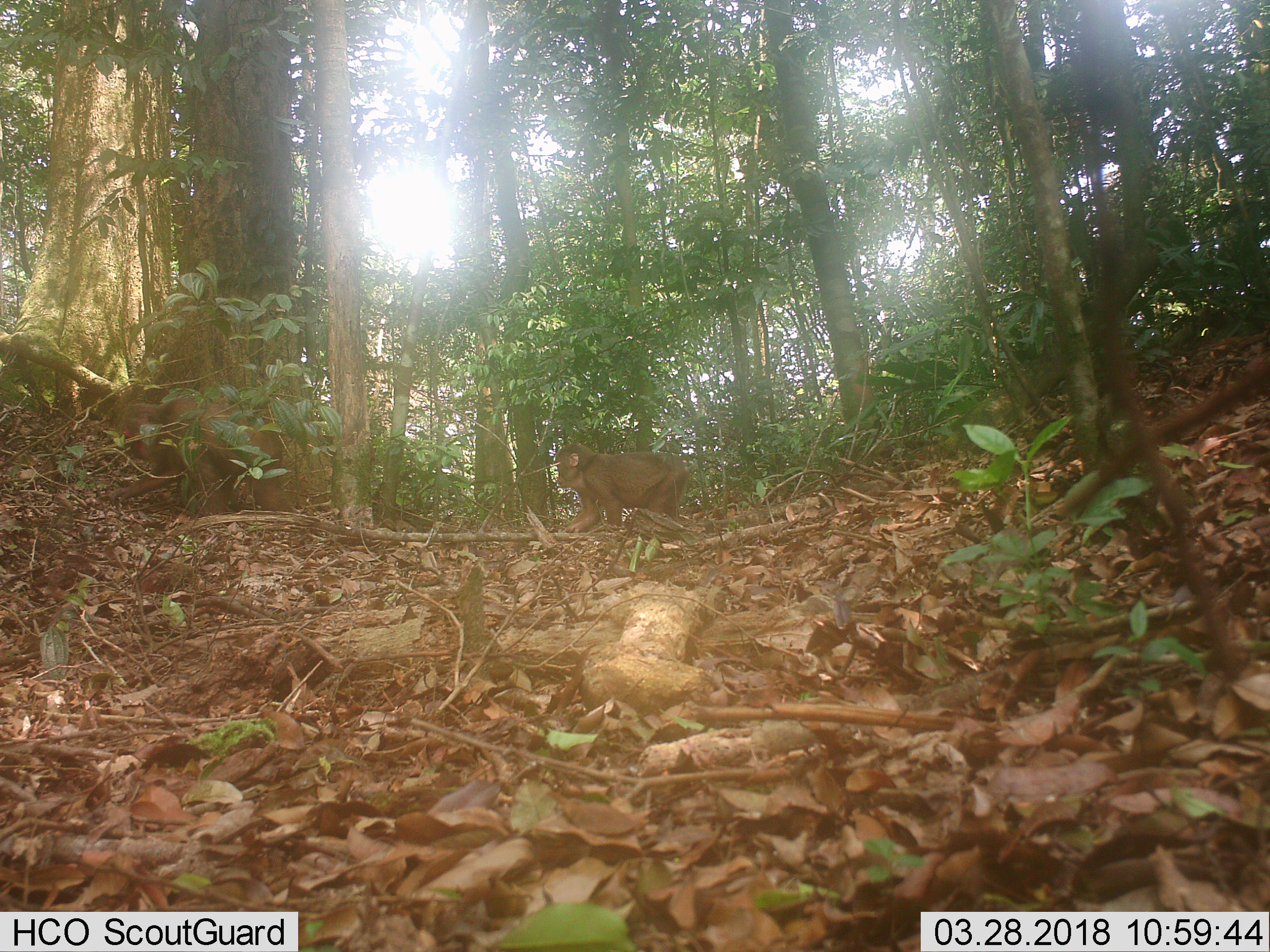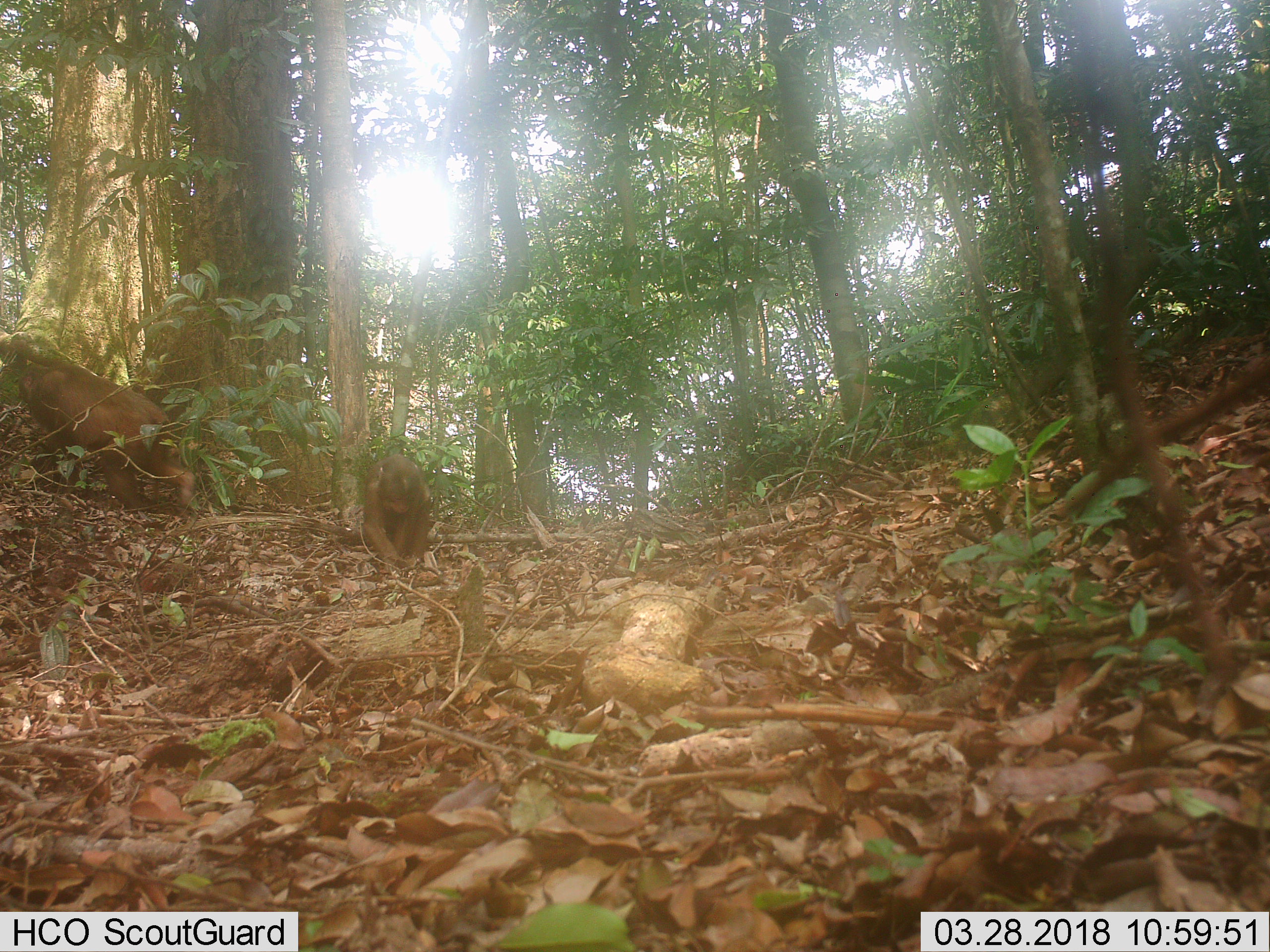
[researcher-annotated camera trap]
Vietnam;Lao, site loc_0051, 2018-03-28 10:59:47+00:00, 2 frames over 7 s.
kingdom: Animalia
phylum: Chordata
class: Mammalia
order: Primates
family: Cercopithecidae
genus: Macaca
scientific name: Macaca arctoides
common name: stump-tailed macaque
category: stump tailed macaque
Stump tailed macaque (stump-tailed macaque) (Macaca arctoides). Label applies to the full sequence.